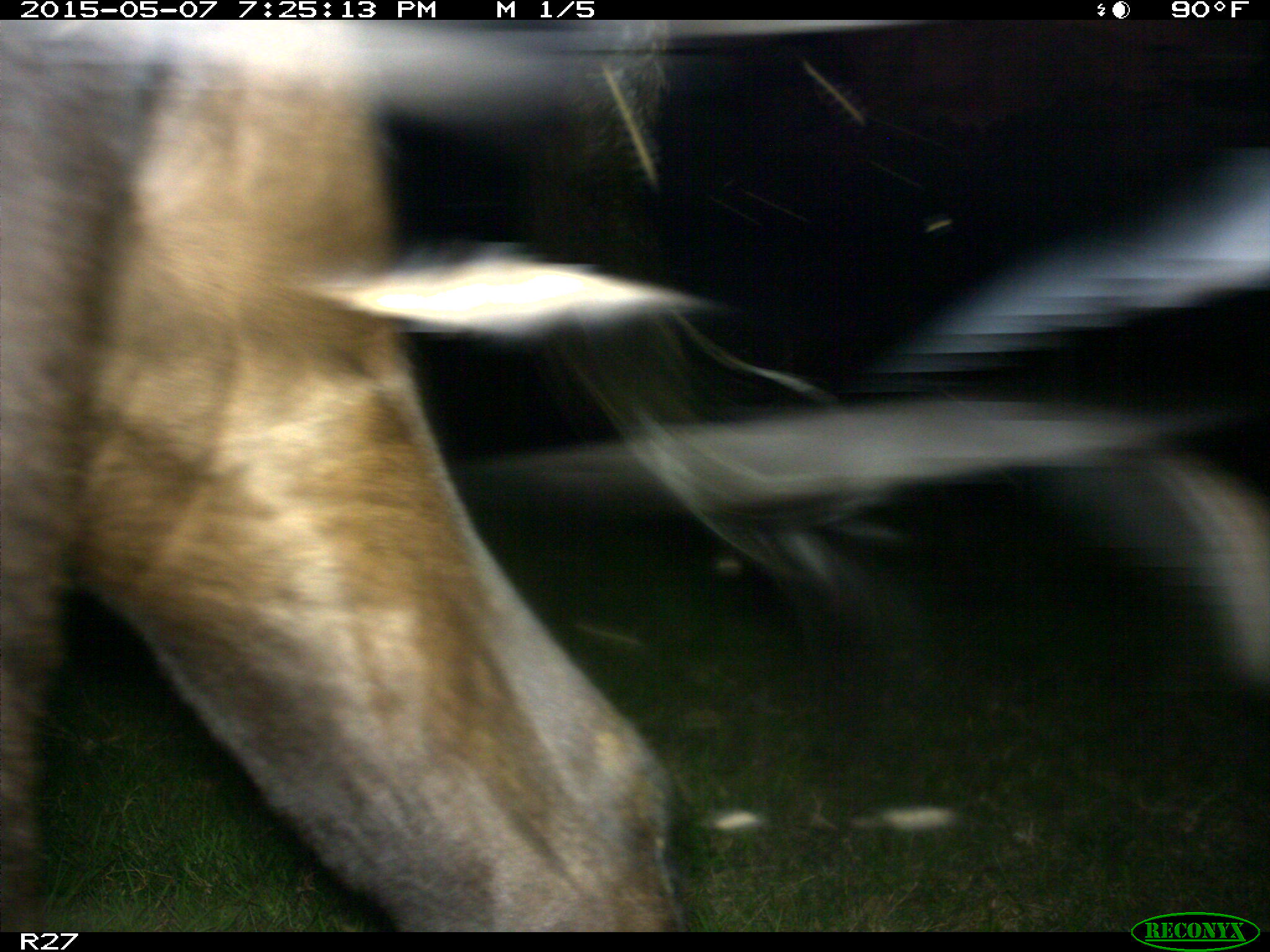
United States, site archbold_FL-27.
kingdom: Animalia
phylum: Chordata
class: Mammalia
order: Artiodactyla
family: Bovidae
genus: Bos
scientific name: Bos taurus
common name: domestic cow